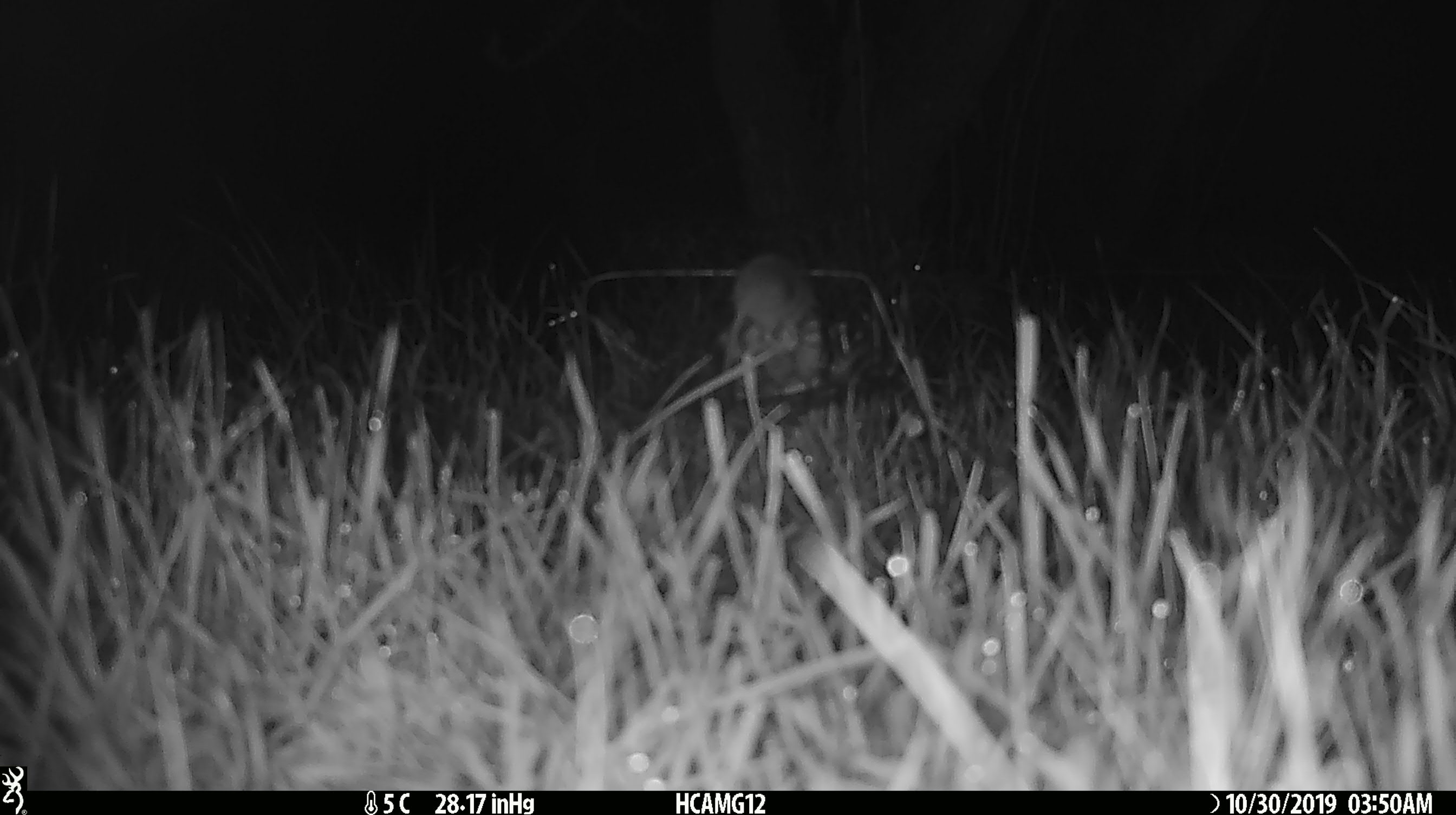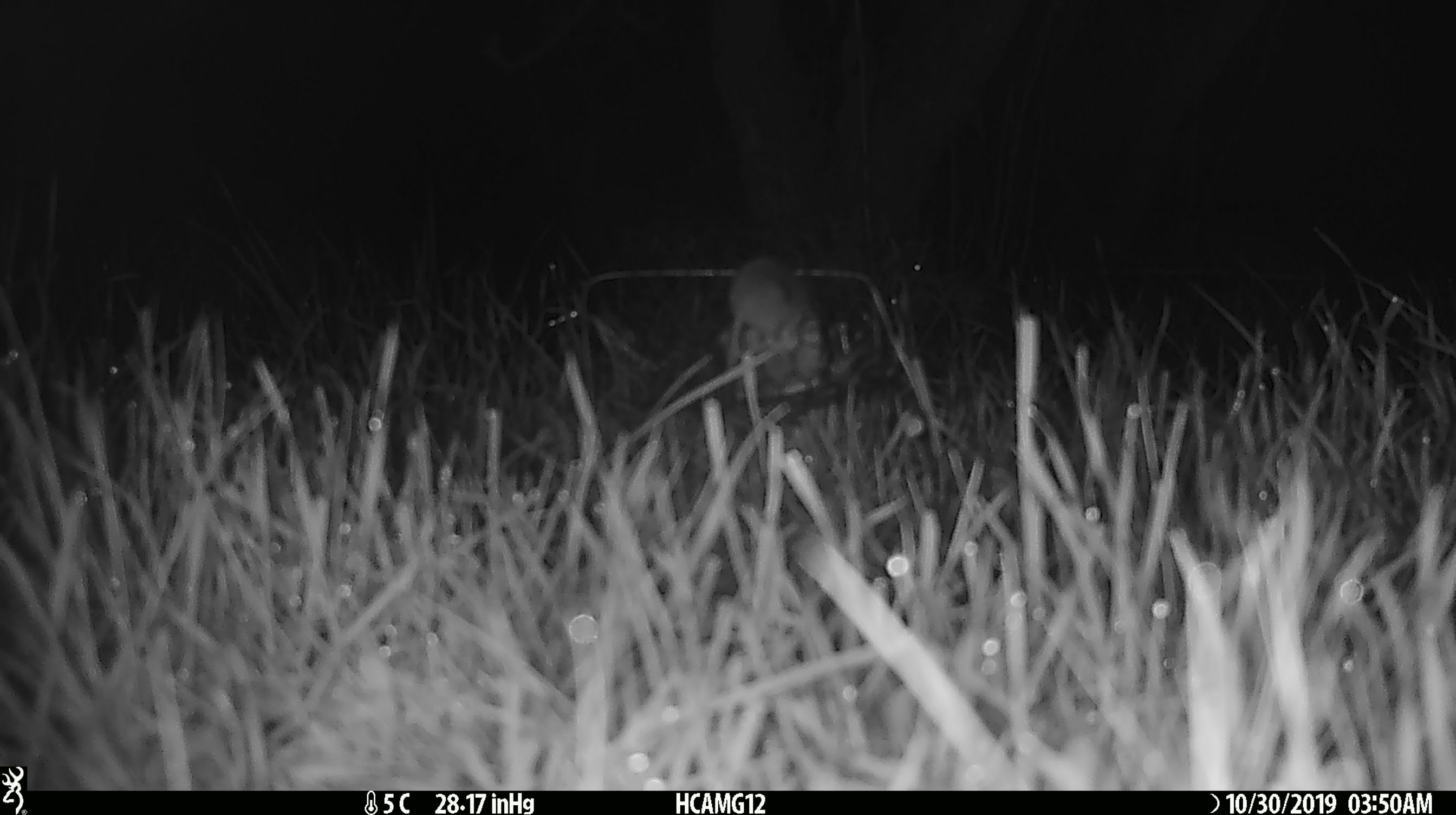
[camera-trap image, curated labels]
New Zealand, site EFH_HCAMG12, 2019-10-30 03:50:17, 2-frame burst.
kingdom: Animalia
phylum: Chordata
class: Mammalia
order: Rodentia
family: Muridae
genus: Mus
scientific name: Mus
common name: mouse